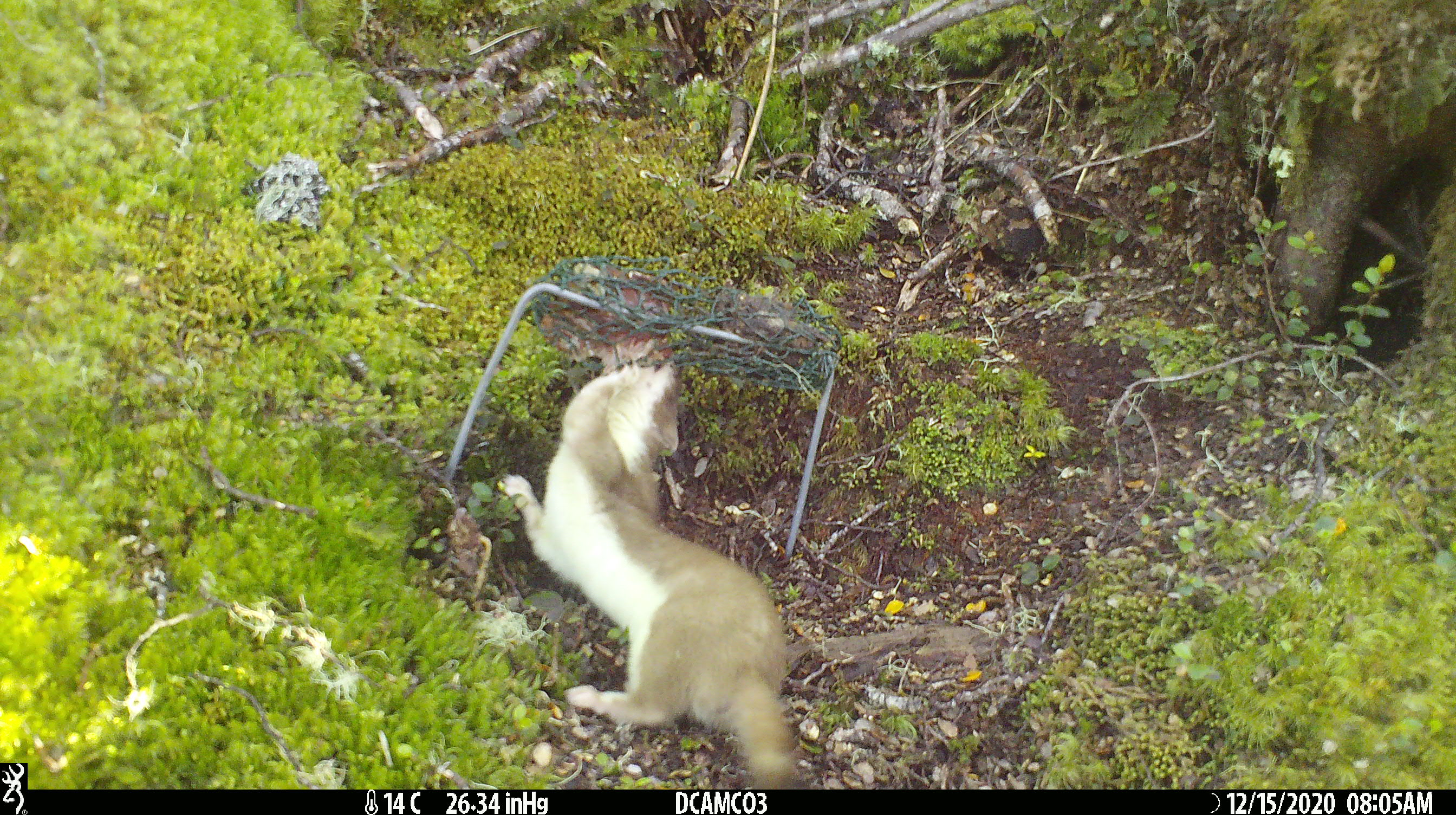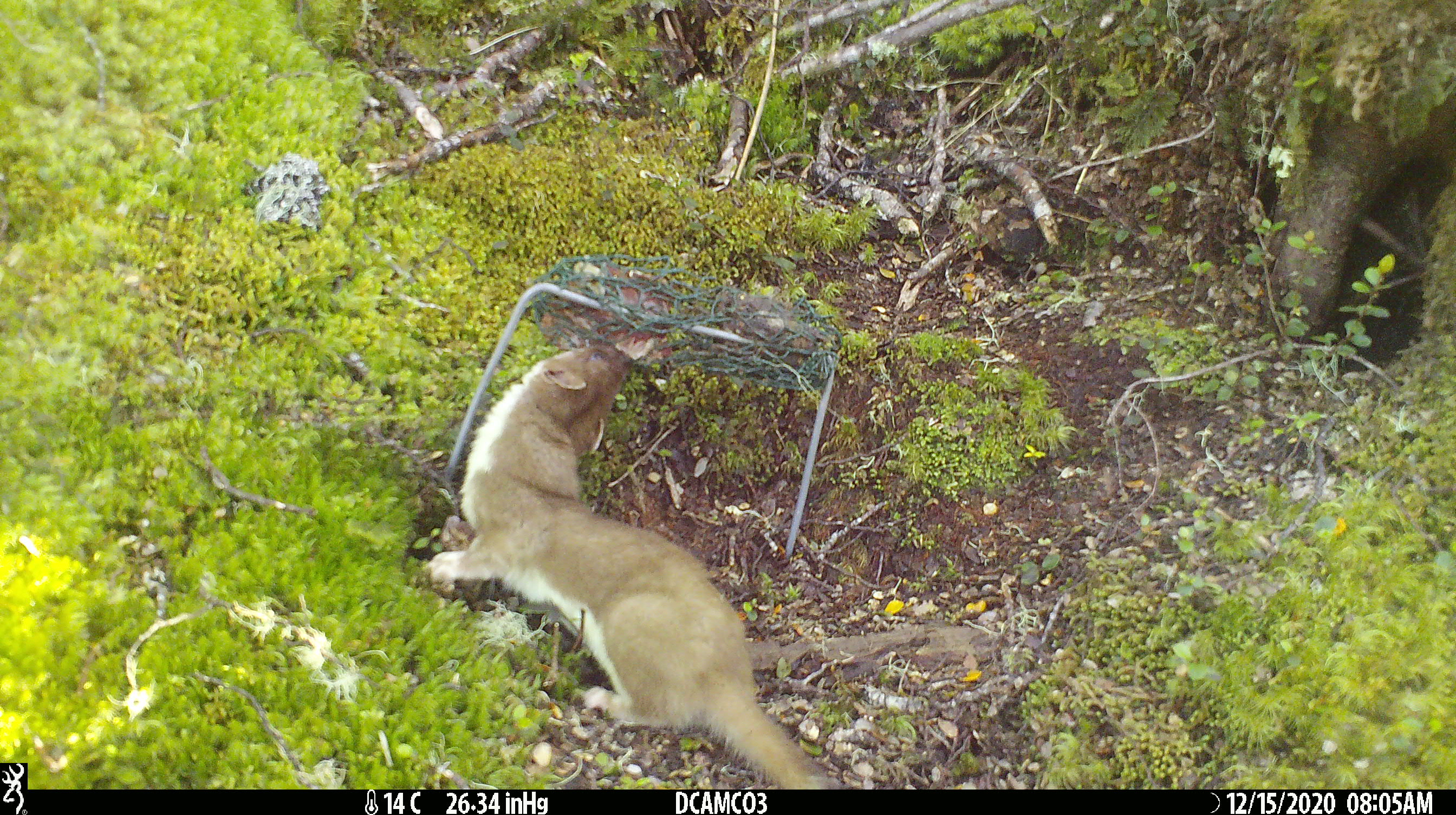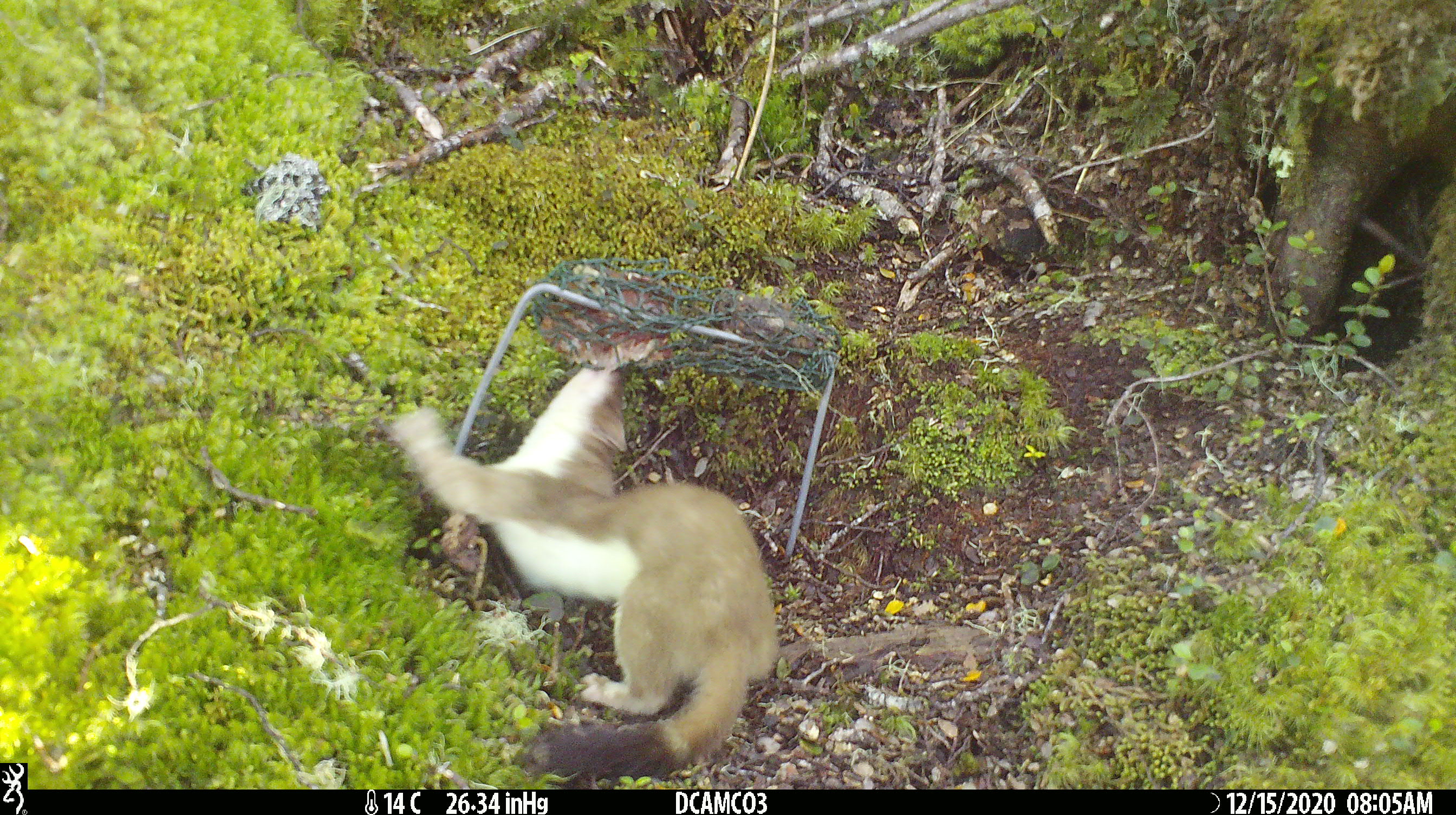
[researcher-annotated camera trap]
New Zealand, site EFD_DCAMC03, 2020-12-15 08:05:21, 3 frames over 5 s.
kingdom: Animalia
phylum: Chordata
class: Mammalia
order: Carnivora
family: Mustelidae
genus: Mustela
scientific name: Mustela erminea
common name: stoat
Stoat (Mustela erminea).